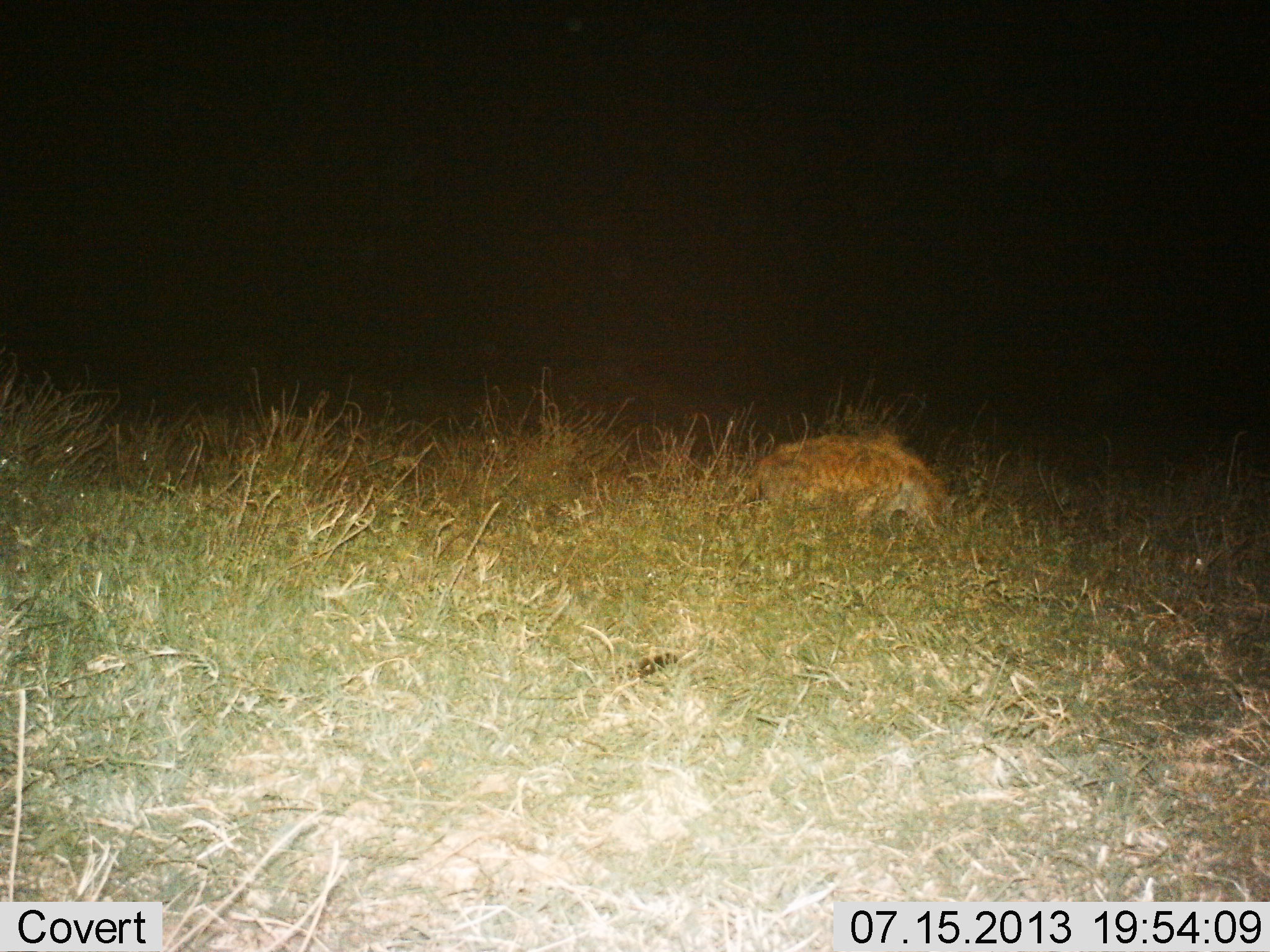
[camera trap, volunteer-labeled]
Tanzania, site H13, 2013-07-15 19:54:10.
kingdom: Animalia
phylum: Chordata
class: Mammalia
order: Carnivora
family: Hyaenidae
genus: Crocuta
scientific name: Crocuta crocuta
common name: spotted hyena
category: hyenaspotted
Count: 1.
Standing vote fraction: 40%.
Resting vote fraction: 20%.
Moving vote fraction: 40%.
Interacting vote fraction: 0%.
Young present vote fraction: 0%.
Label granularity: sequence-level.